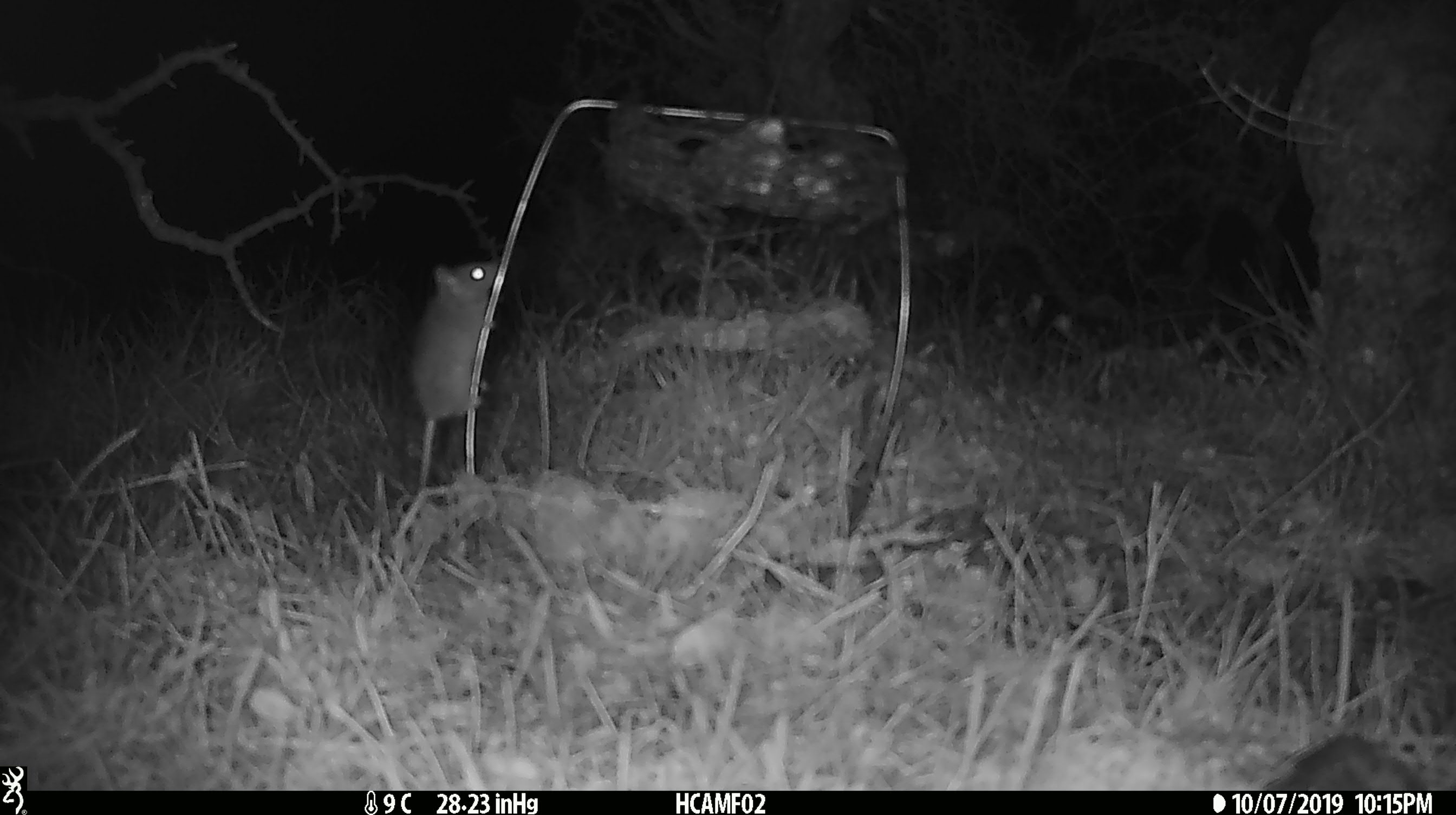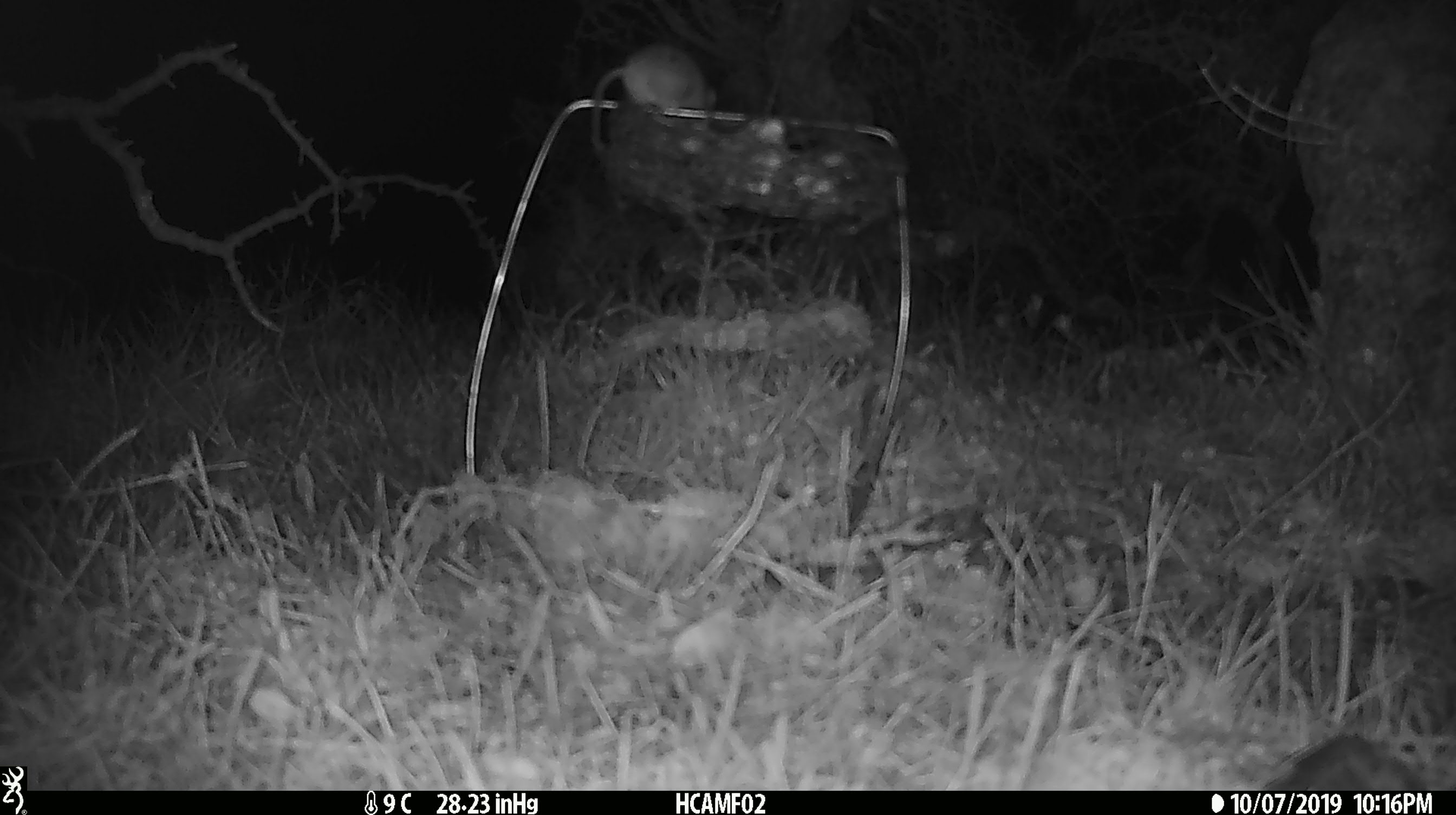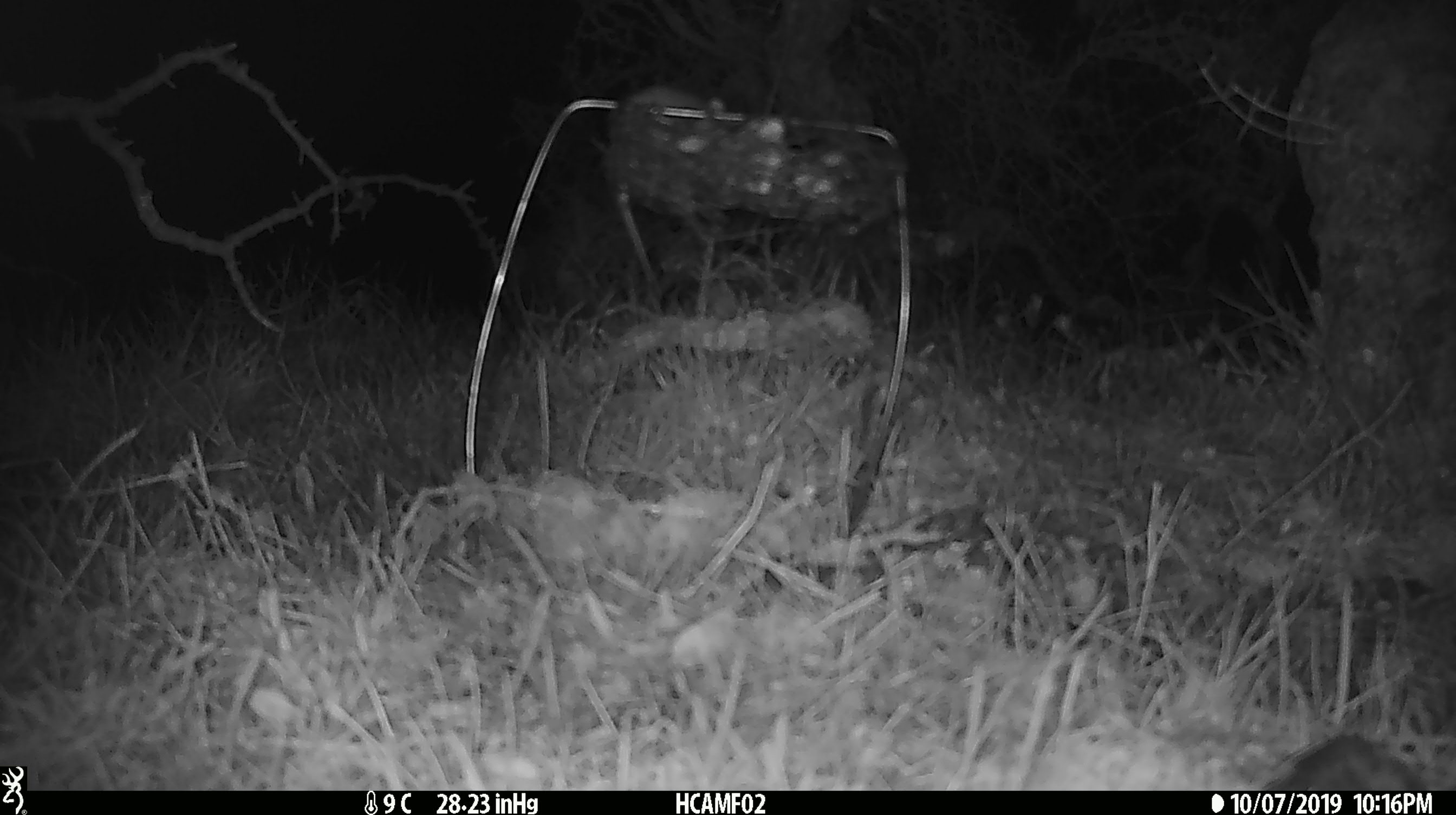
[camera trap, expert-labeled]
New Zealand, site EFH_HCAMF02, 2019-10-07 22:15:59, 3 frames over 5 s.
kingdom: Animalia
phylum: Chordata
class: Mammalia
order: Rodentia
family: Muridae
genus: Mus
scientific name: Mus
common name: mouse